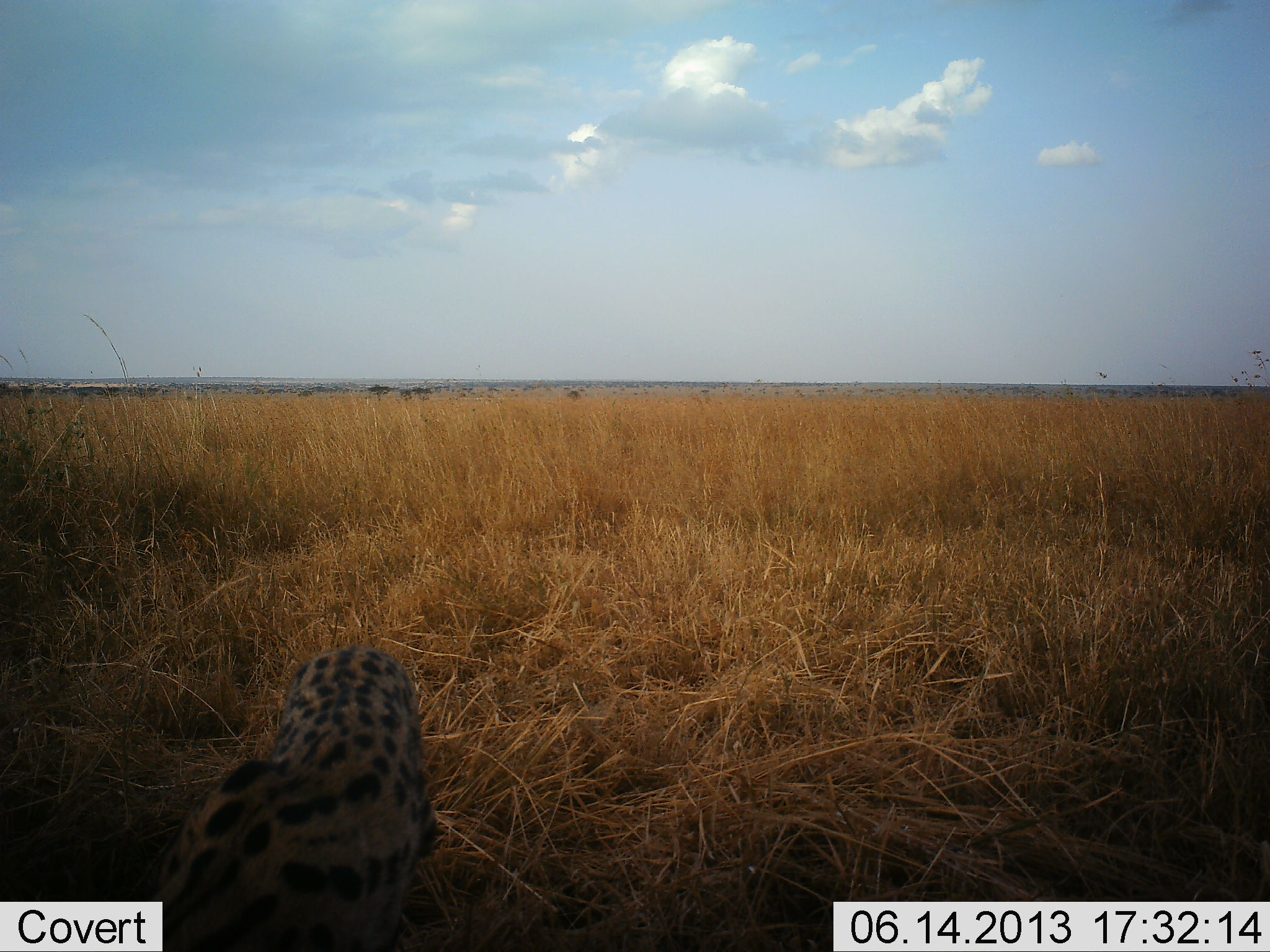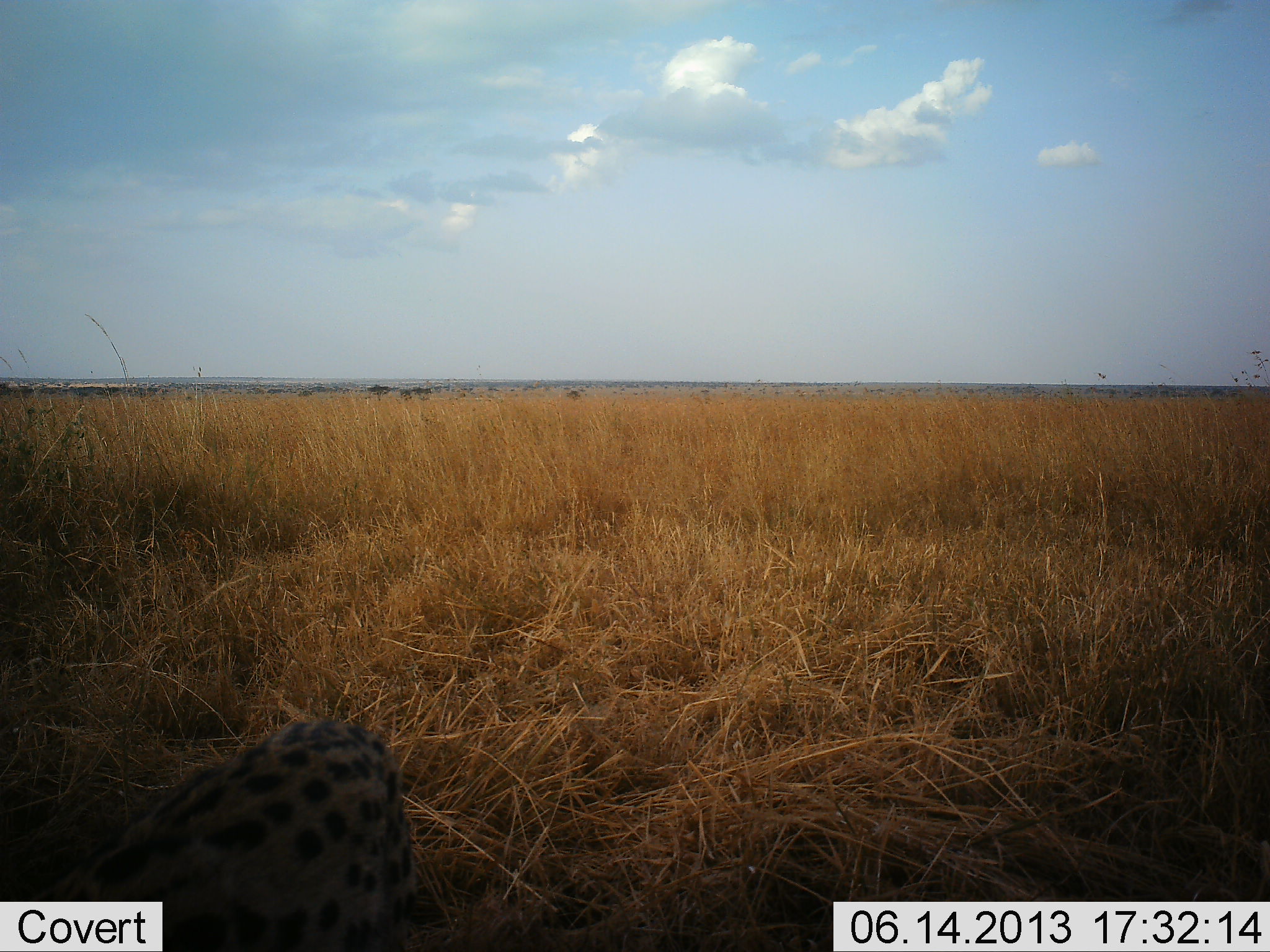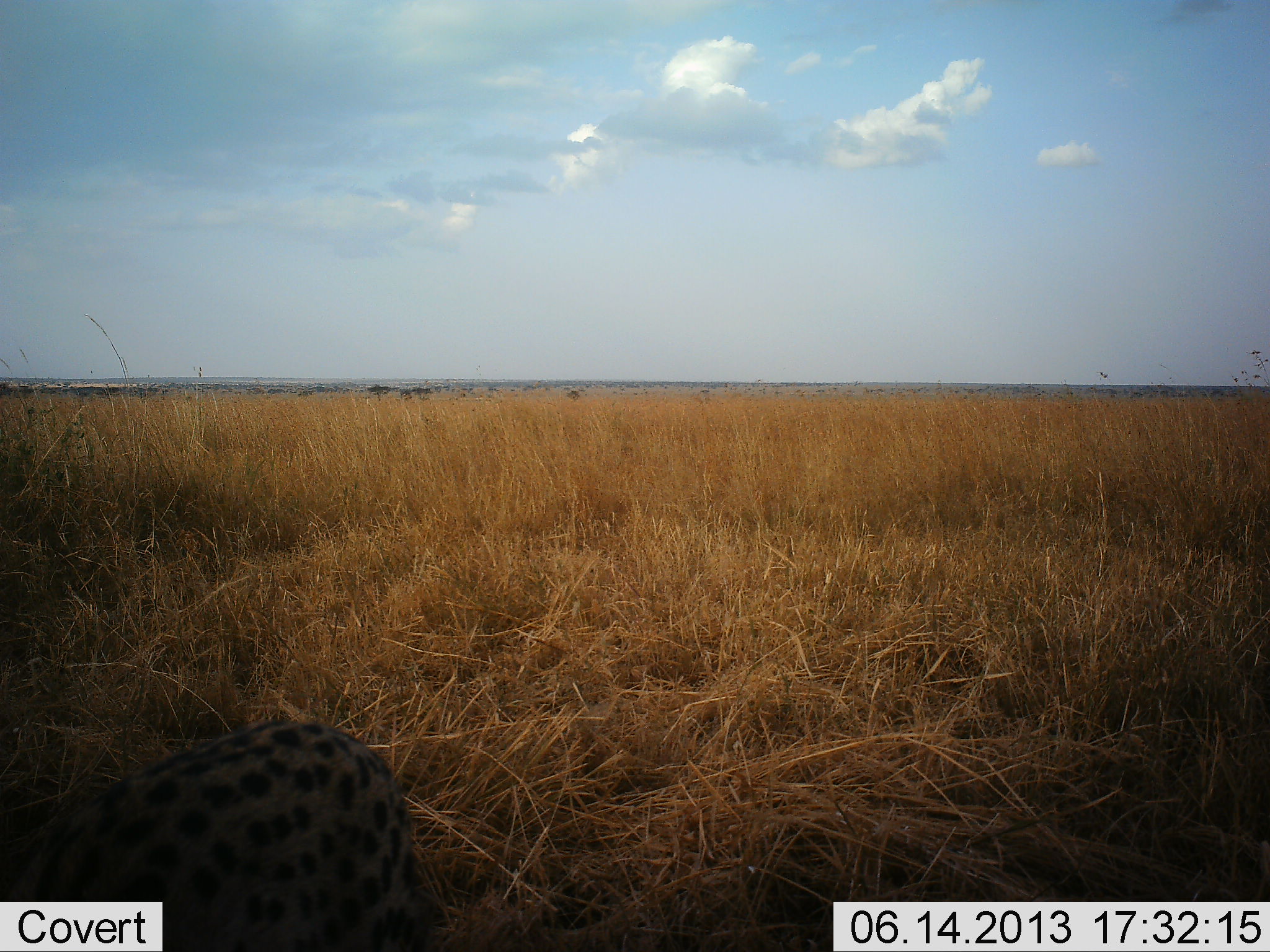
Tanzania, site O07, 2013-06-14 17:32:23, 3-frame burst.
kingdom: Animalia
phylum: Chordata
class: Mammalia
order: Carnivora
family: Felidae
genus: Leptailurus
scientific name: Leptailurus serval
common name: serval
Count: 1.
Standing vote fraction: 9%.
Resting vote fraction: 0%.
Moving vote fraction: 91%.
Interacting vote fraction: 0%.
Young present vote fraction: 0%.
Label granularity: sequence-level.